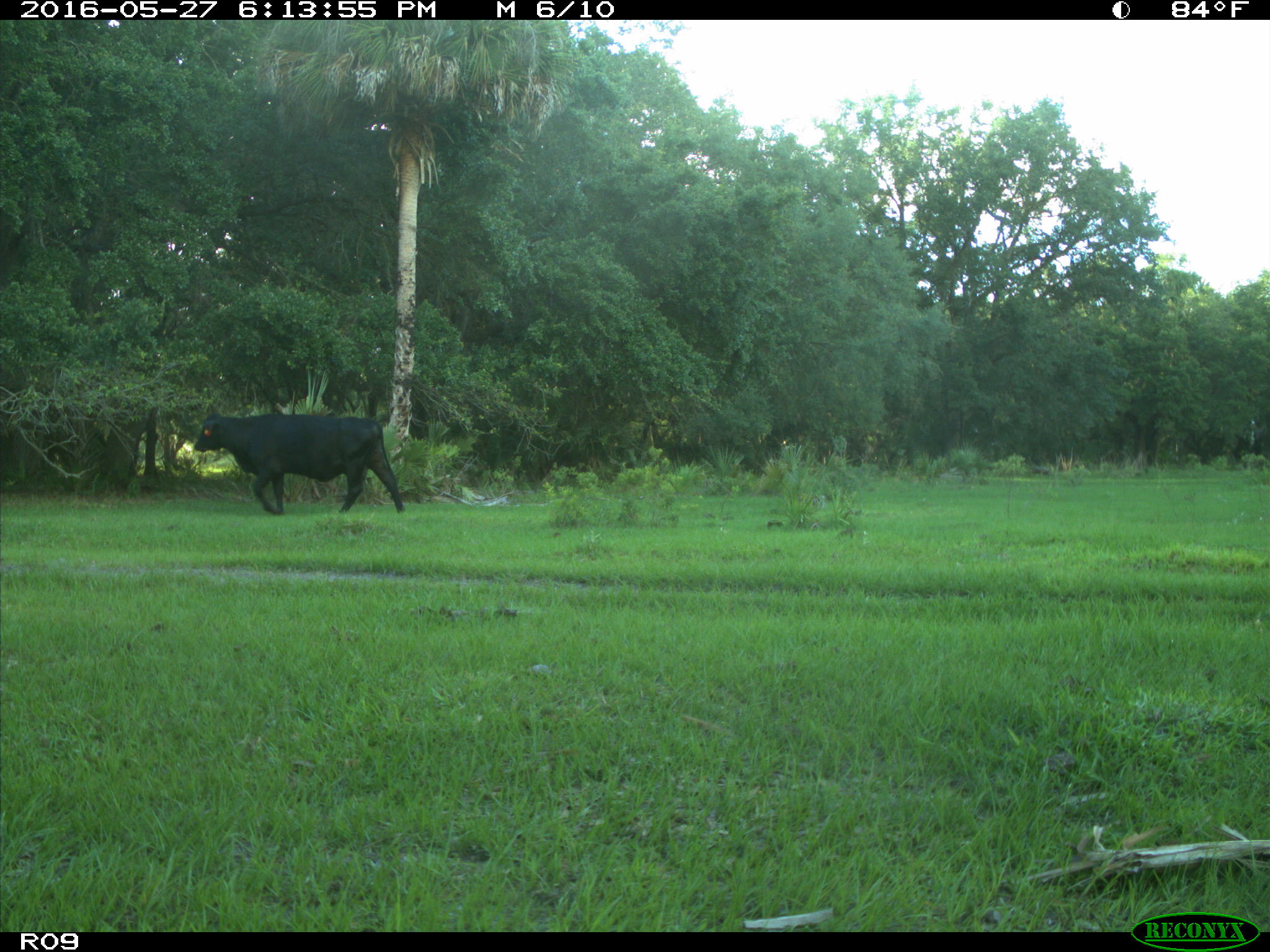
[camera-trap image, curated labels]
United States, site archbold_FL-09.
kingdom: Animalia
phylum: Chordata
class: Mammalia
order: Artiodactyla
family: Bovidae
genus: Bos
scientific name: Bos taurus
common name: domestic cow